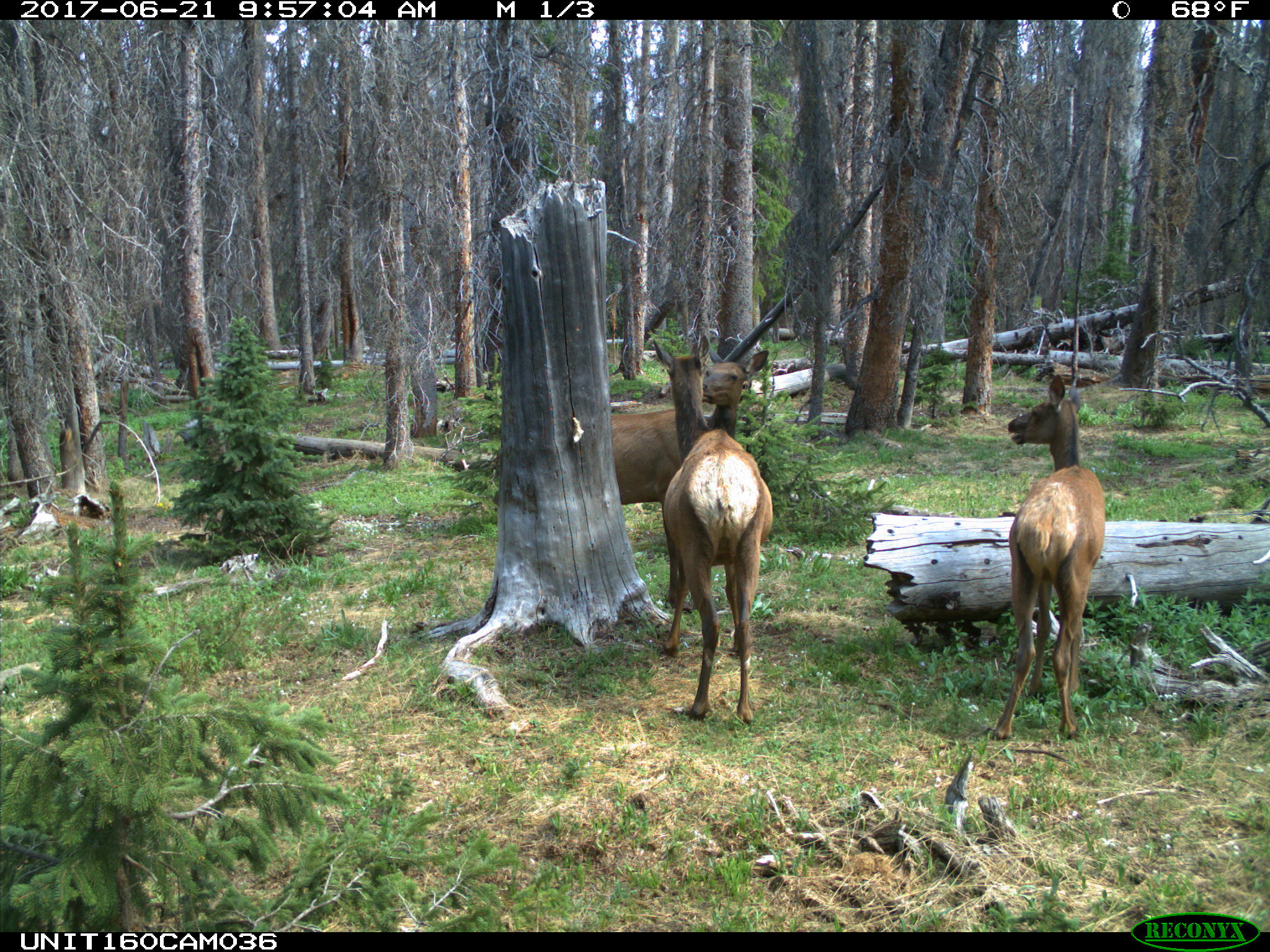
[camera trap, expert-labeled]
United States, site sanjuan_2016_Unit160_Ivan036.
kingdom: Animalia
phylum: Chordata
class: Mammalia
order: Artiodactyla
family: Cervidae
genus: Cervus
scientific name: Cervus elaphus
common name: red deer